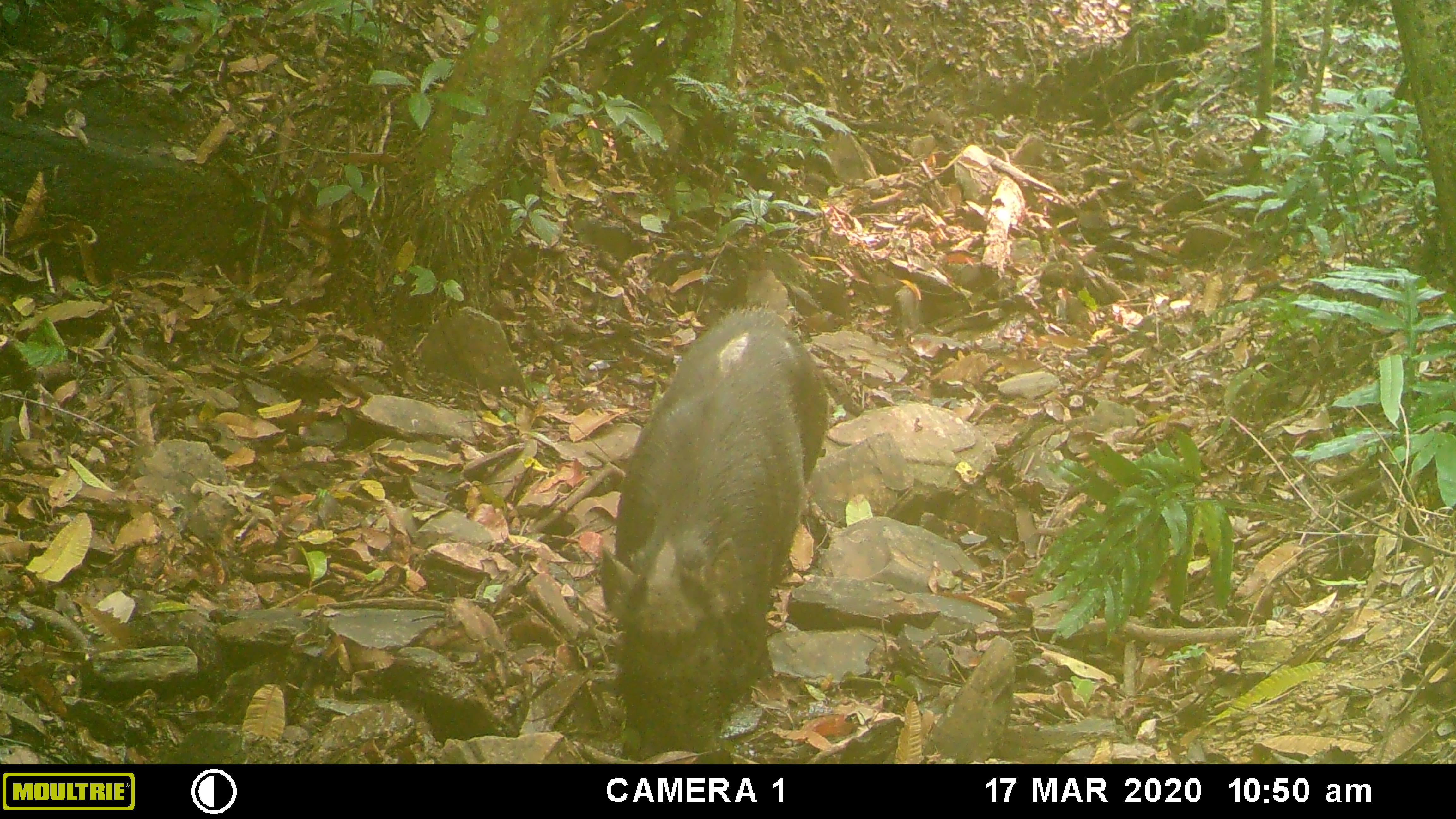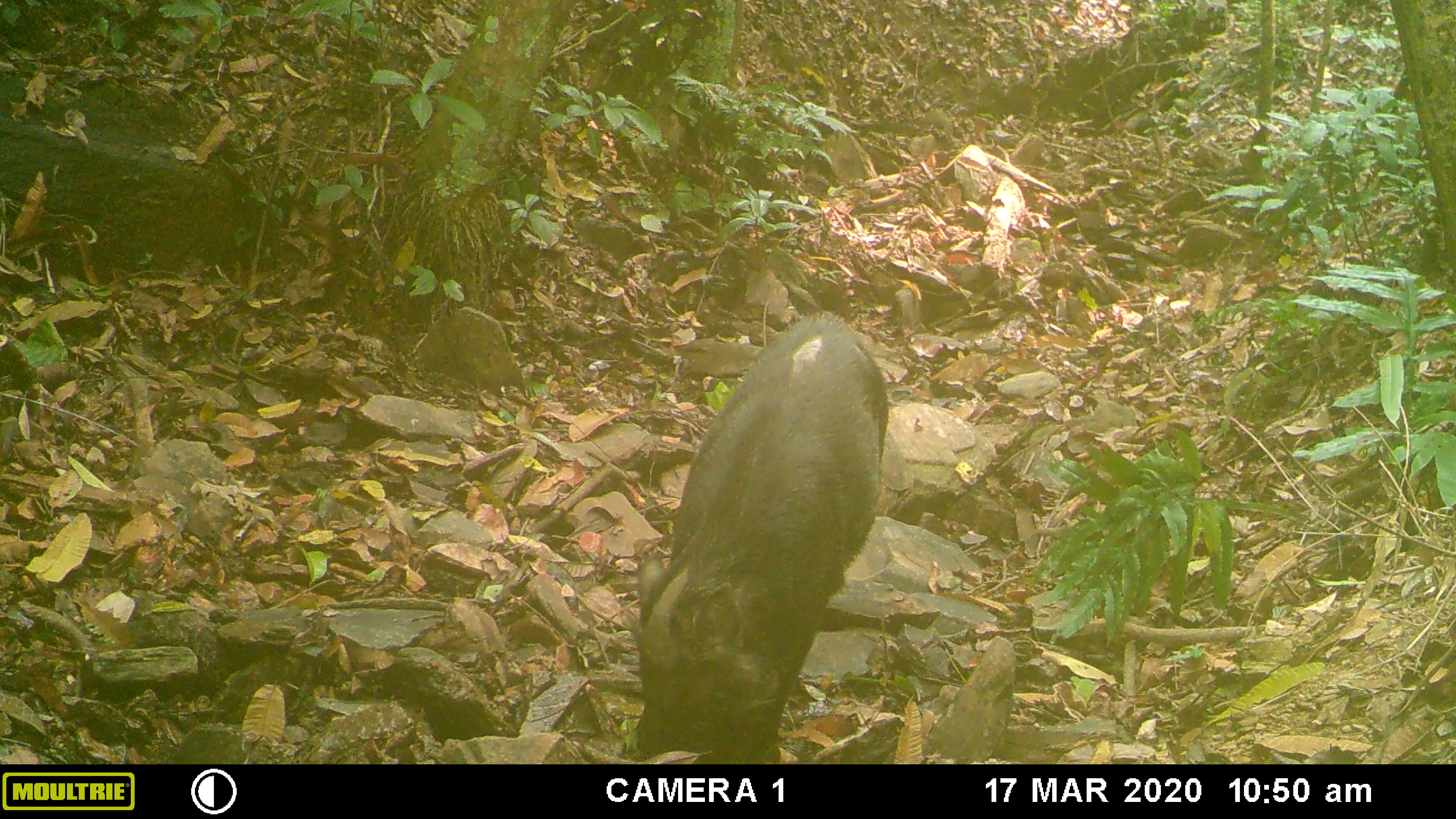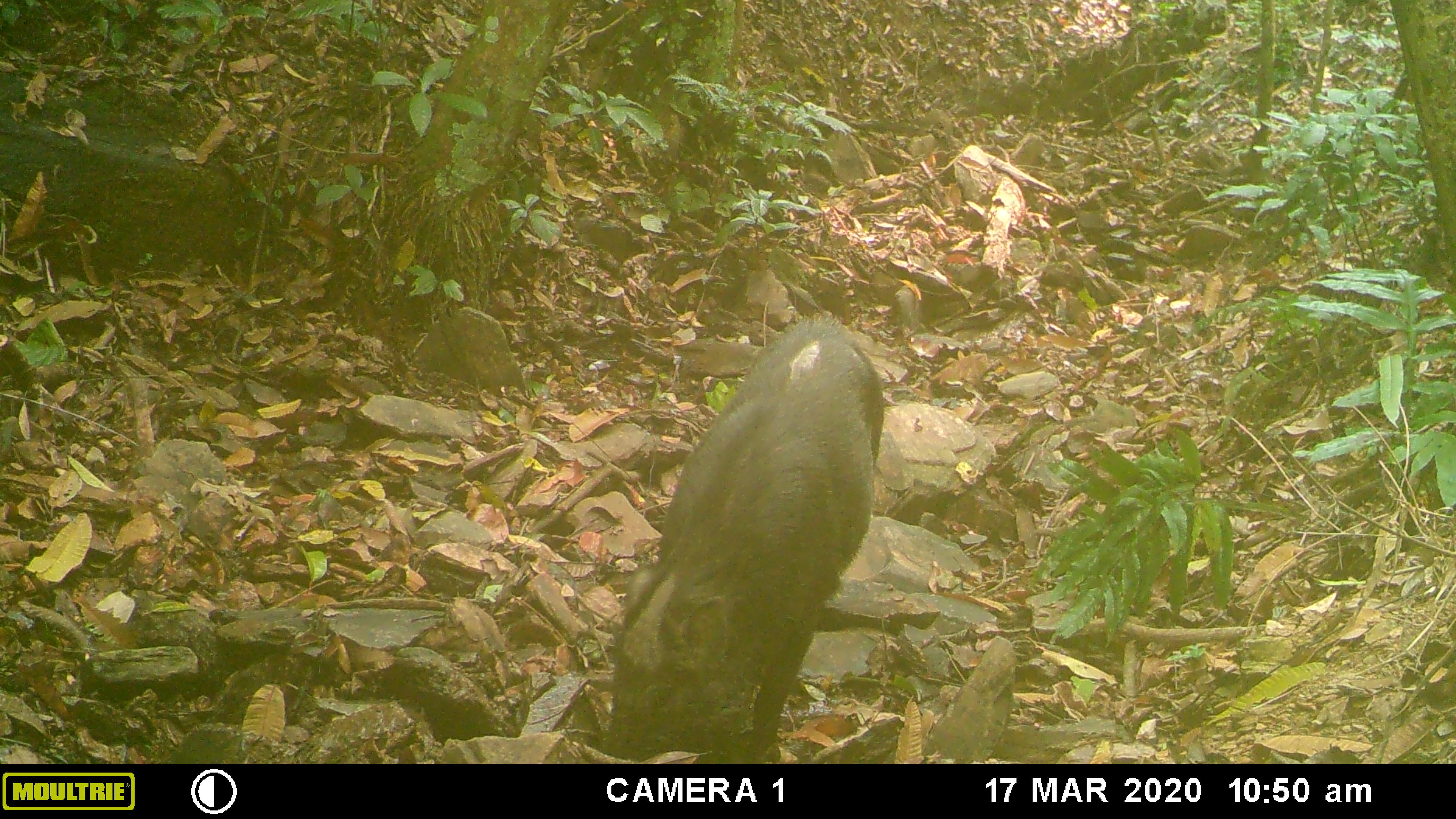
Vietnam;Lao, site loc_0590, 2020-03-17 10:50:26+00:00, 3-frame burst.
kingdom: Animalia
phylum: Chordata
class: Mammalia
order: Artiodactyla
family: Suidae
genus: Sus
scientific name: Sus scrofa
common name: eurasian wild pig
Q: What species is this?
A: Eurasian wild pig (Sus scrofa).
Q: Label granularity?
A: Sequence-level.